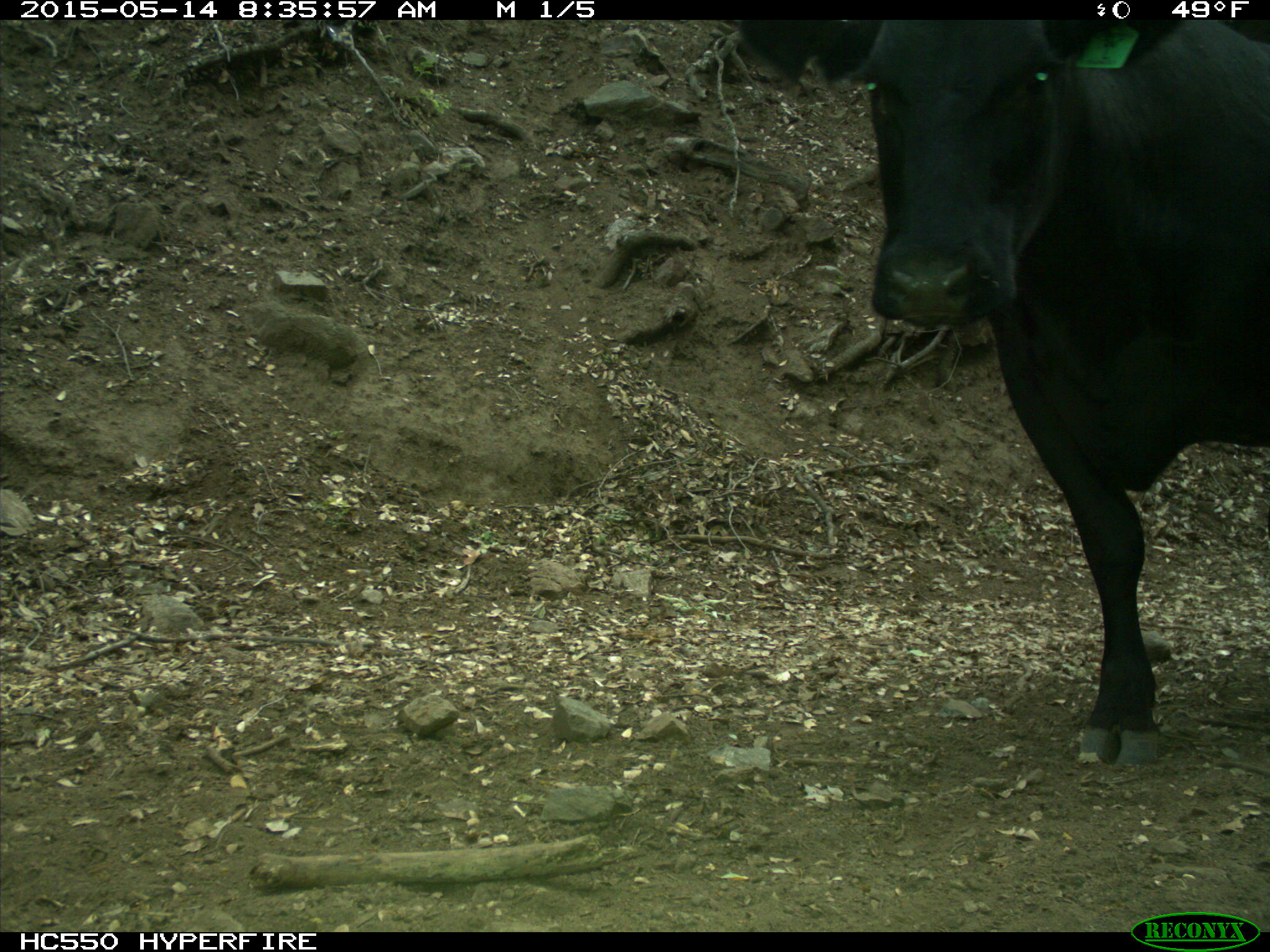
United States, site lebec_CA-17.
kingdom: Animalia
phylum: Chordata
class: Mammalia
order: Artiodactyla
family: Bovidae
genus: Bos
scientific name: Bos taurus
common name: domestic cow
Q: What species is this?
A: Bos taurus (domestic cow).